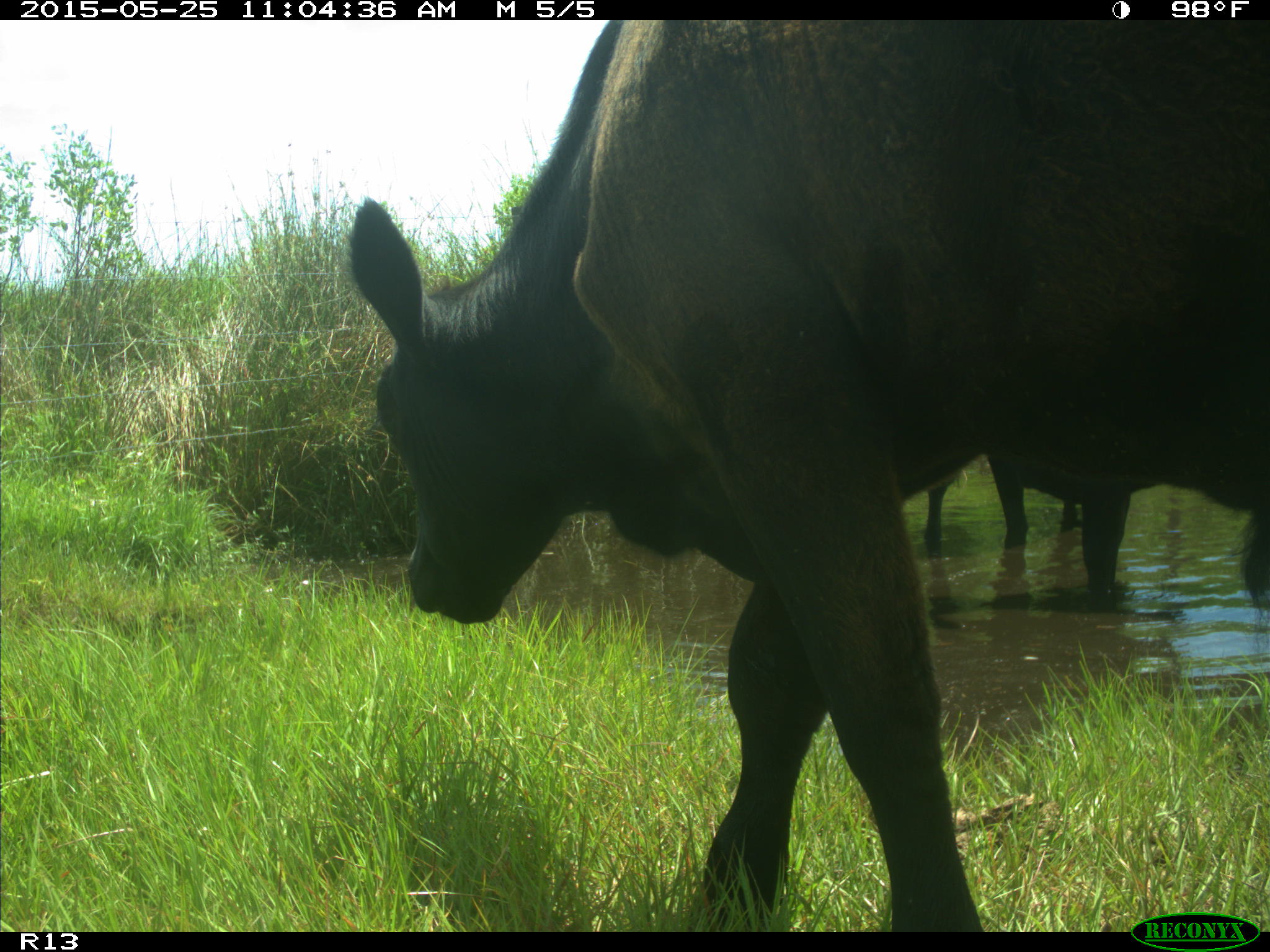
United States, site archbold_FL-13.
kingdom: Animalia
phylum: Chordata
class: Mammalia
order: Artiodactyla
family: Bovidae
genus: Bos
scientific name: Bos taurus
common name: domestic cow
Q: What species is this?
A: Bos taurus (domestic cow).